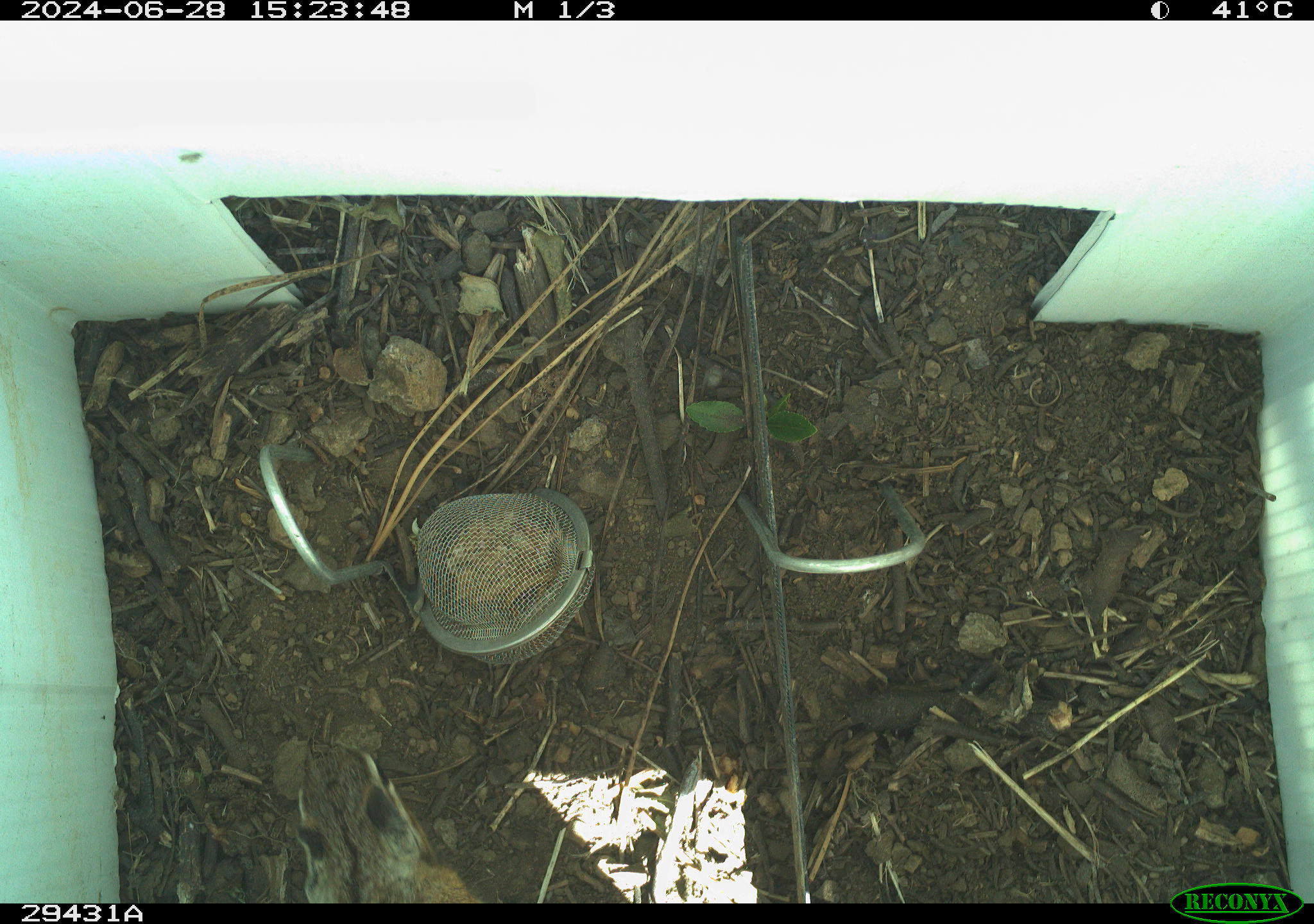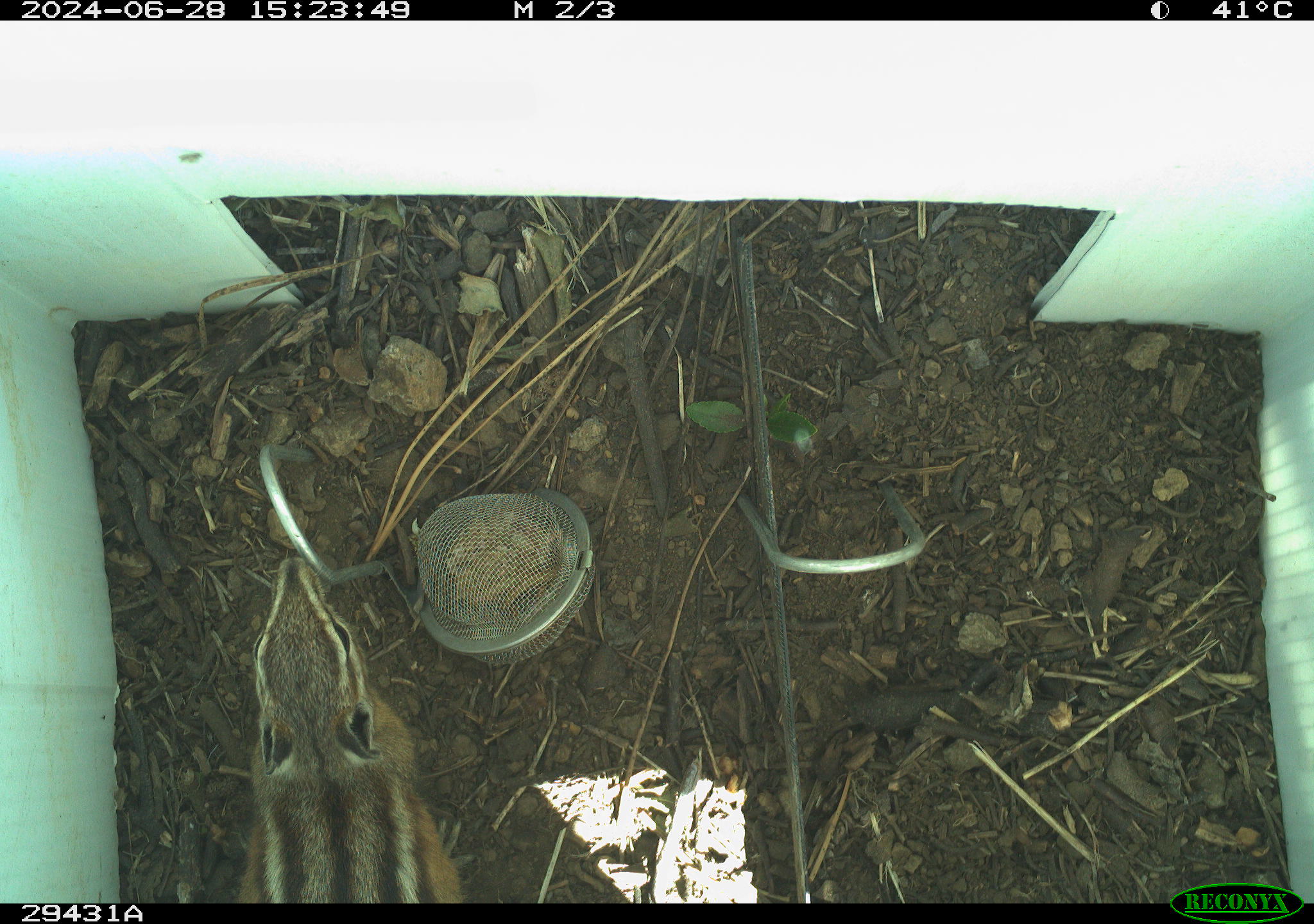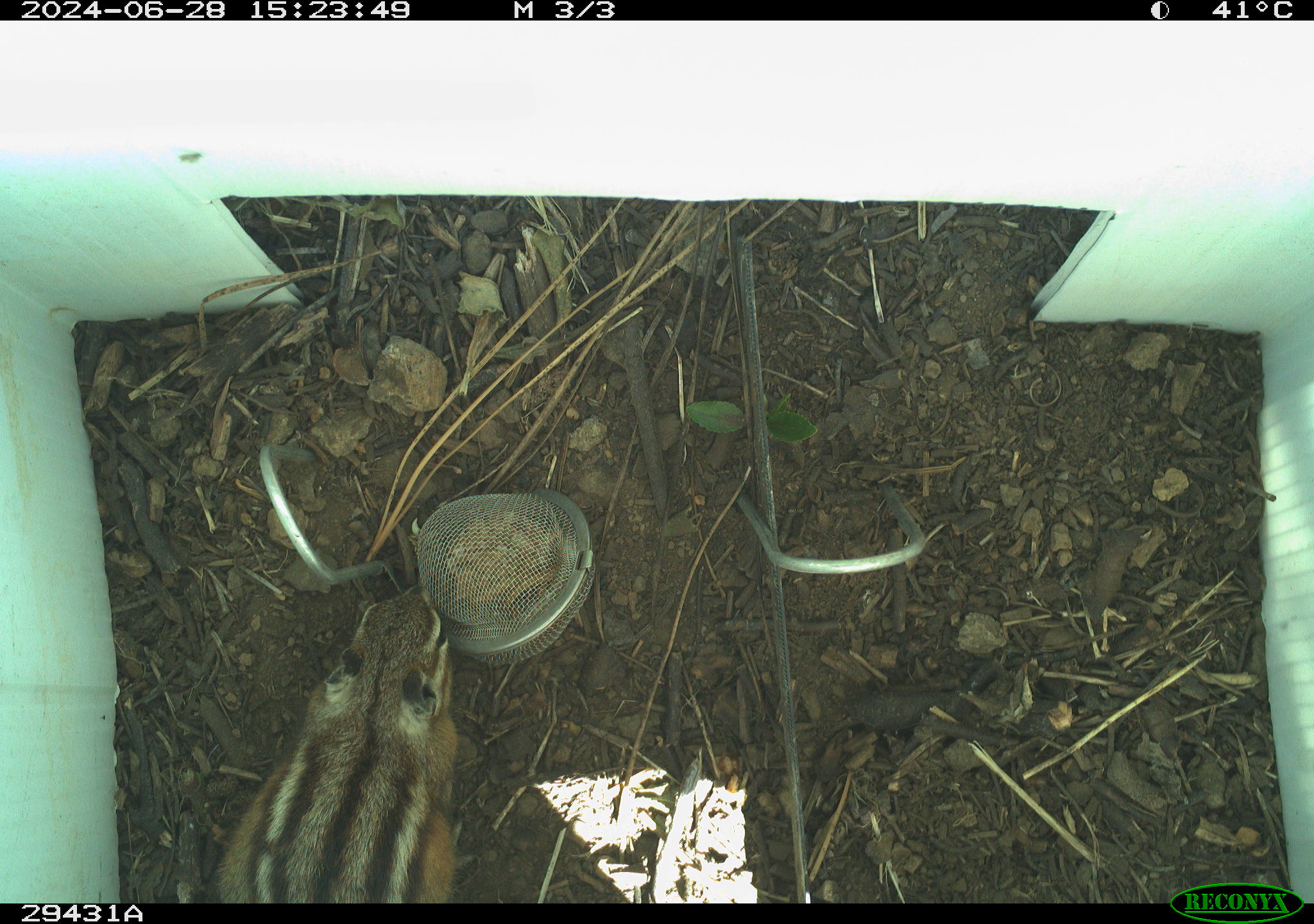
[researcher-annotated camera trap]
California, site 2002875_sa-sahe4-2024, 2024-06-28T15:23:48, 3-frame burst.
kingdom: Animalia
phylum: Chordata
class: Mammalia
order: Rodentia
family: Sciuridae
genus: Neotamias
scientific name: Neotamias quadrimaculatus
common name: long-eared chipmunk